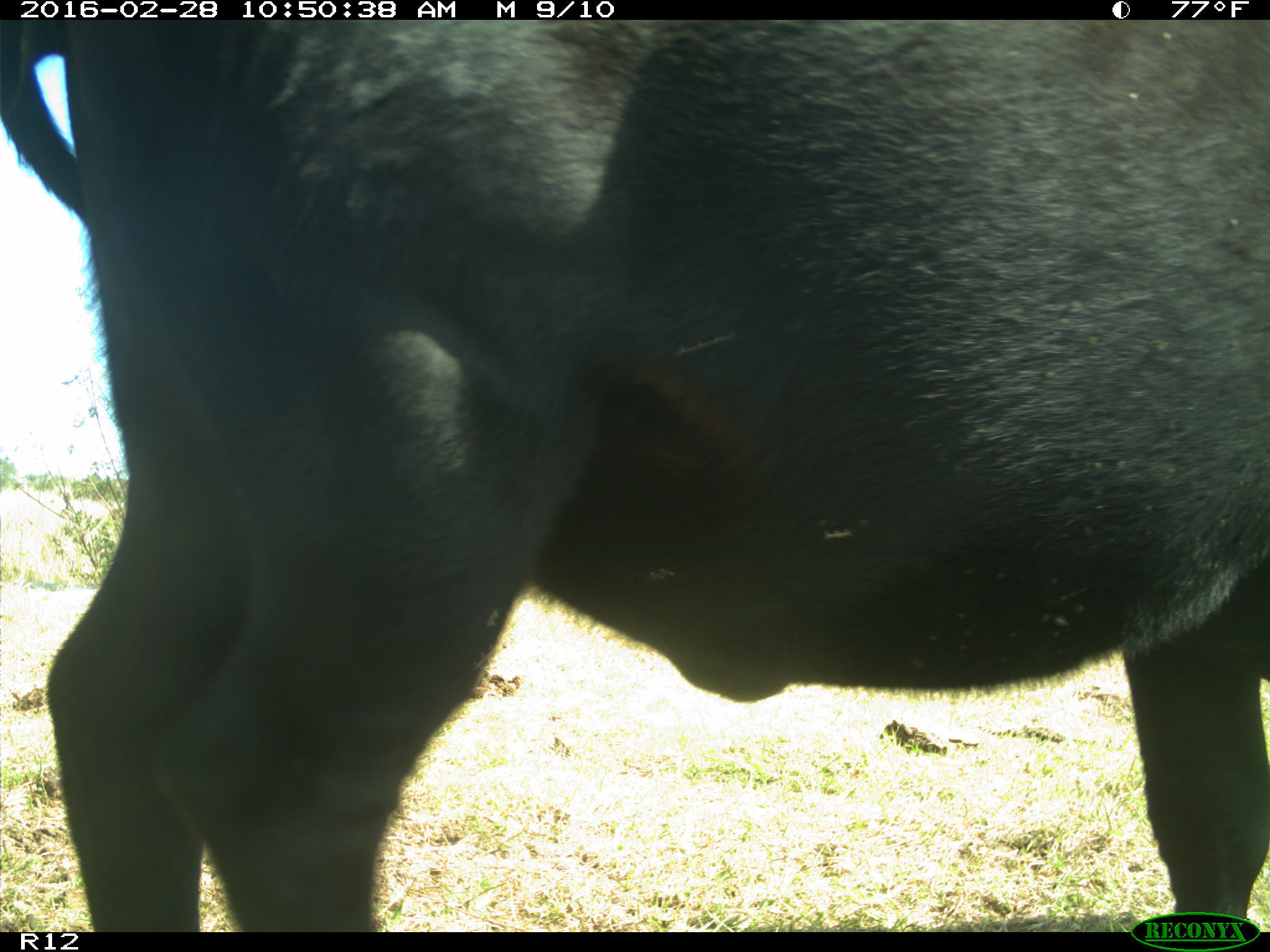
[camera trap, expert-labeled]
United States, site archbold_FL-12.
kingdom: Animalia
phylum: Chordata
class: Mammalia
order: Artiodactyla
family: Bovidae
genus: Bos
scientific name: Bos taurus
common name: domestic cow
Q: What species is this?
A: Bos taurus (domestic cow).